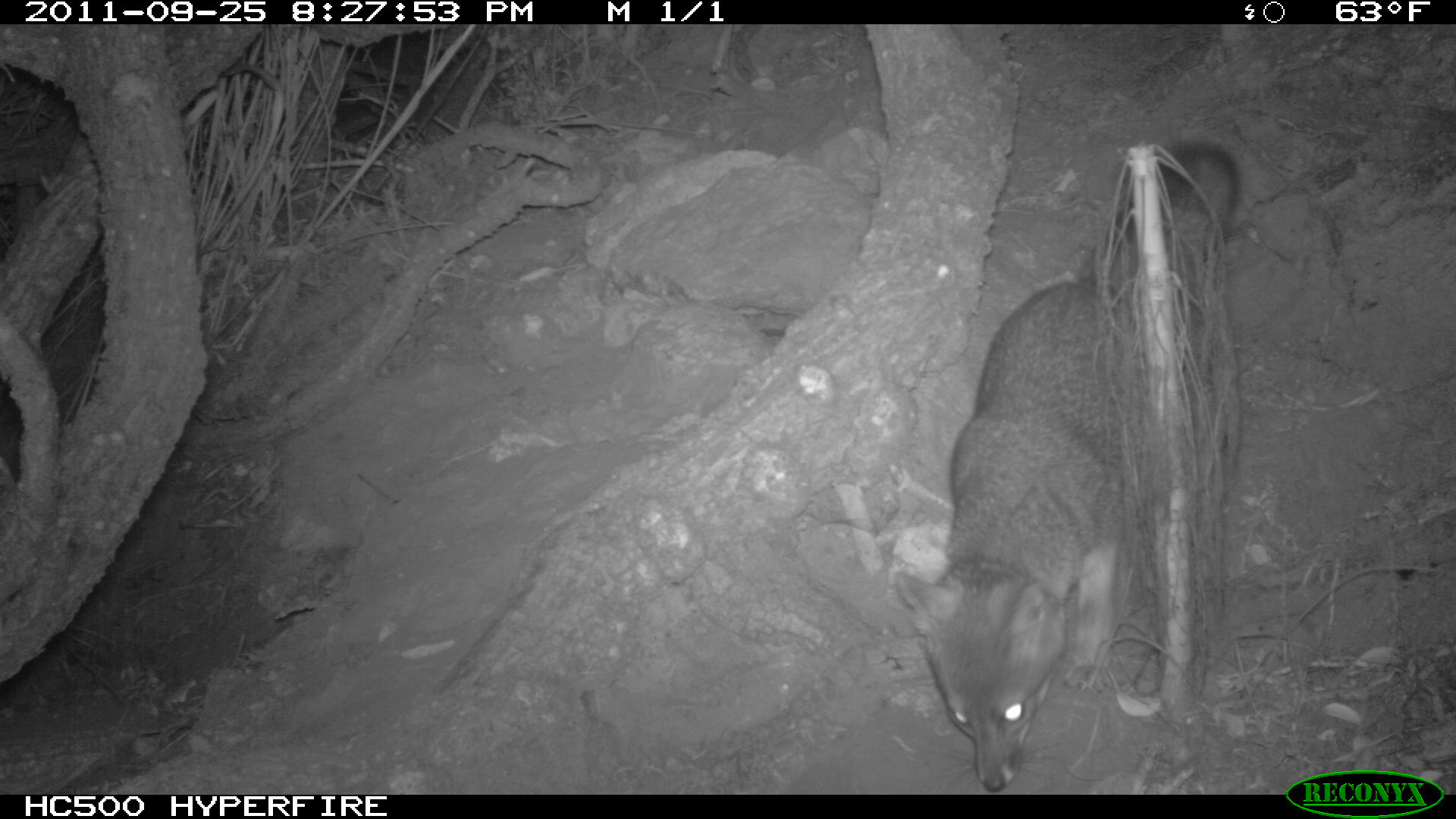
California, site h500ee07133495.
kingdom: Animalia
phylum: Chordata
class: Mammalia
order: Carnivora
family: Canidae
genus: Urocyon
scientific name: Urocyon littoralis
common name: island fox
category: fox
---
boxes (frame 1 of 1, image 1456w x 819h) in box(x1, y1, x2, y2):
fox: box(893, 143, 1241, 789)